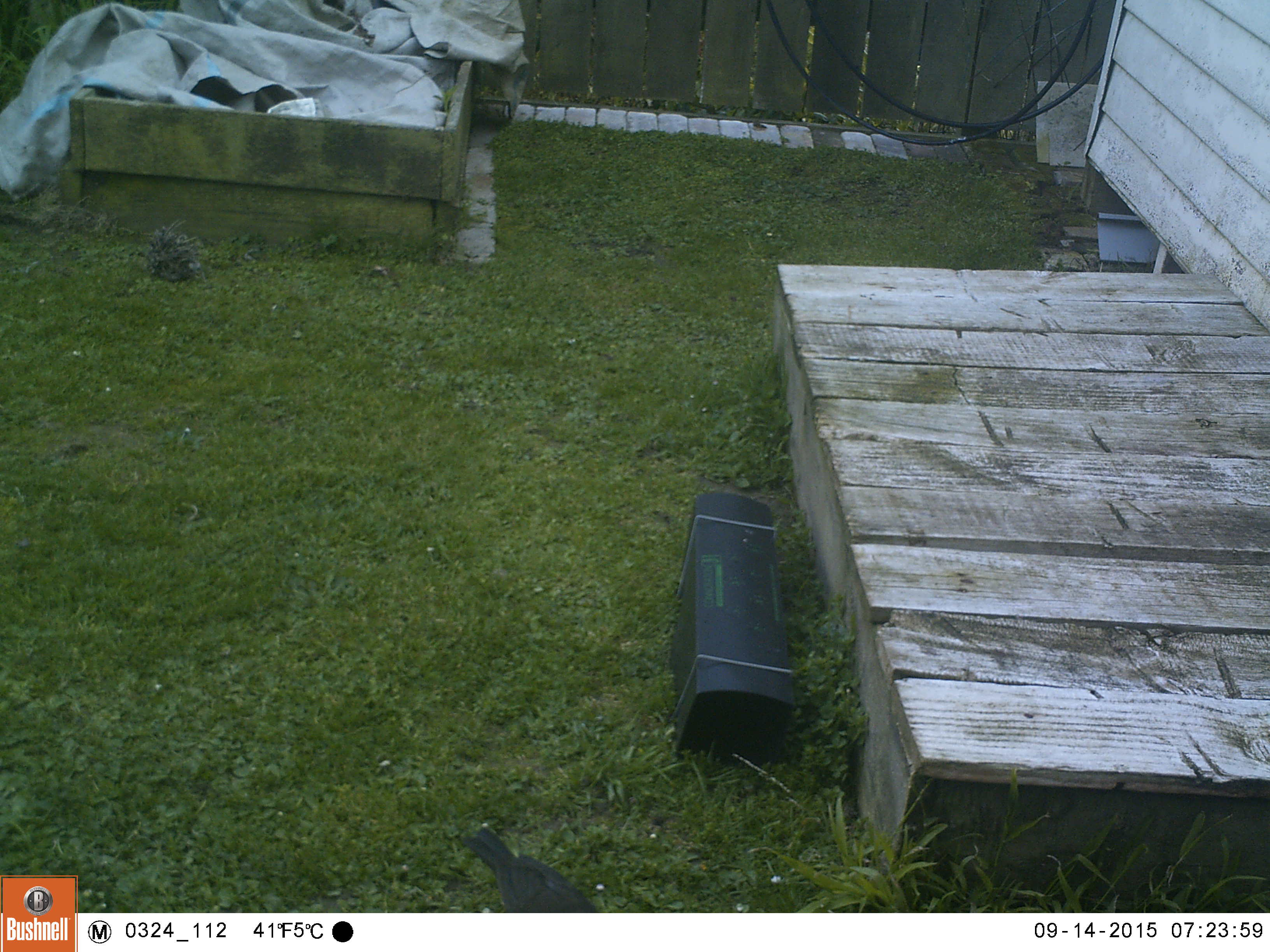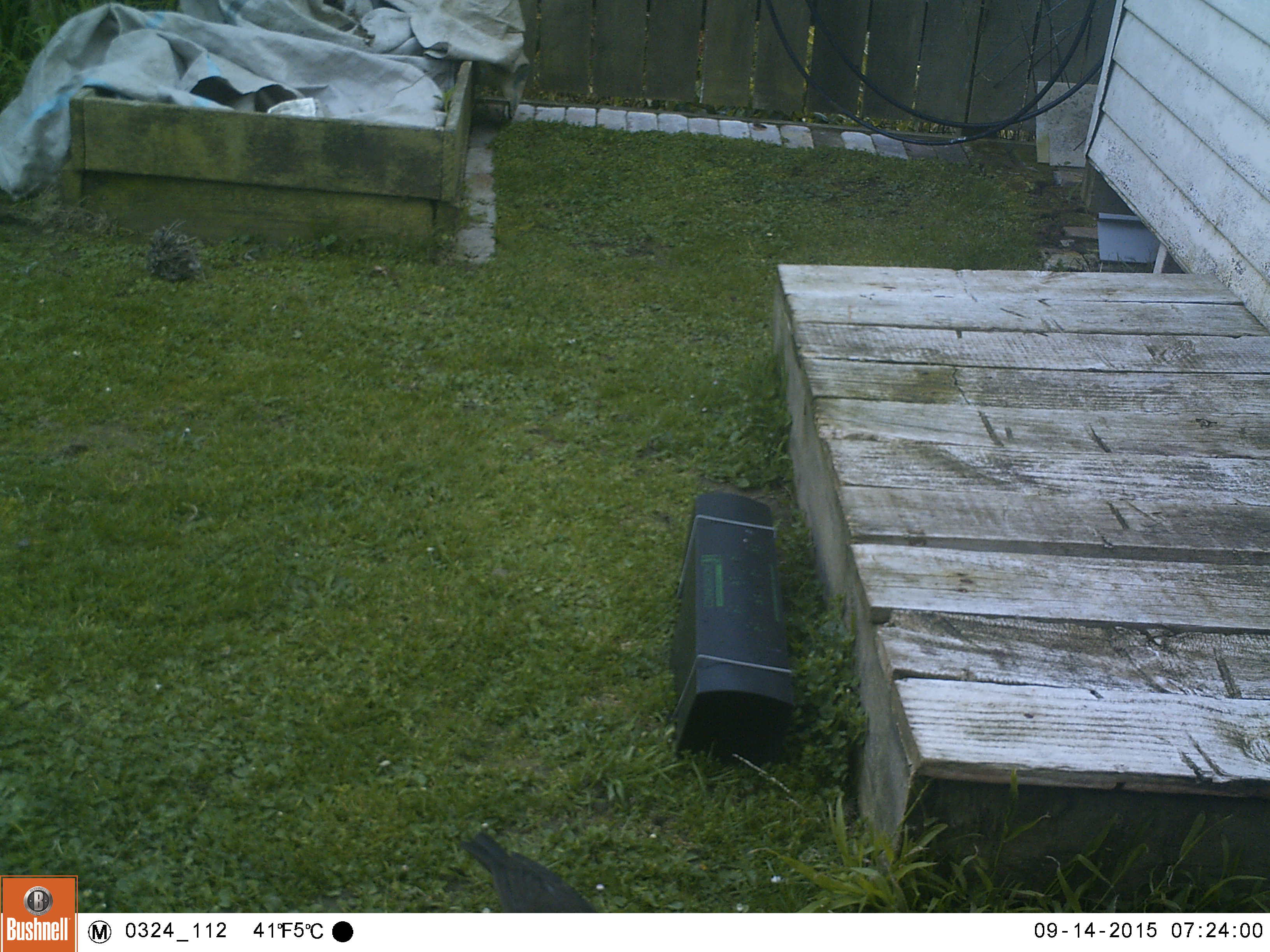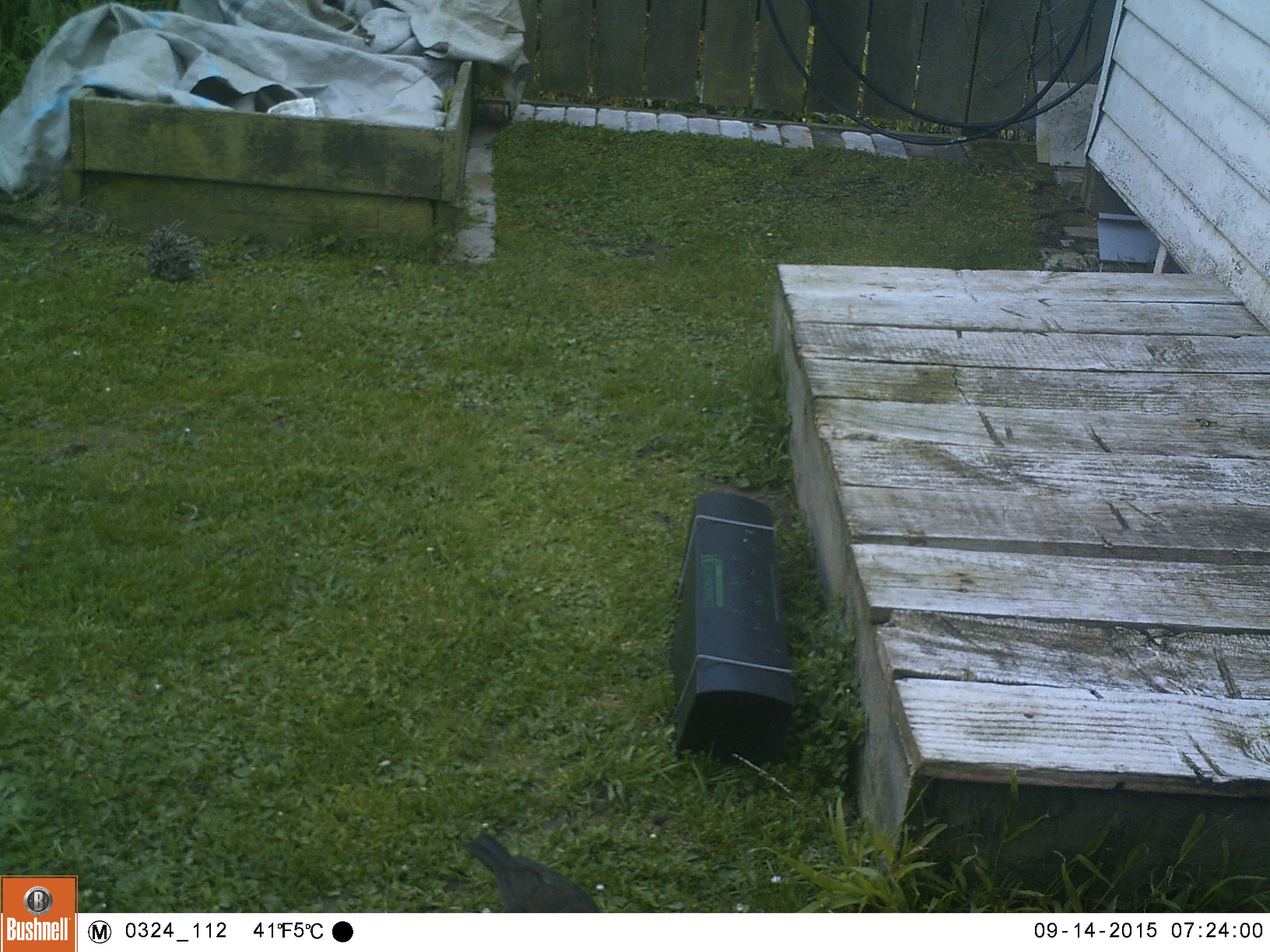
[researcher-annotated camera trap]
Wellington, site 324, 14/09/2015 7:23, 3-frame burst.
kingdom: Animalia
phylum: Chordata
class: Aves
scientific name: Aves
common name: bird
Bird (Aves).